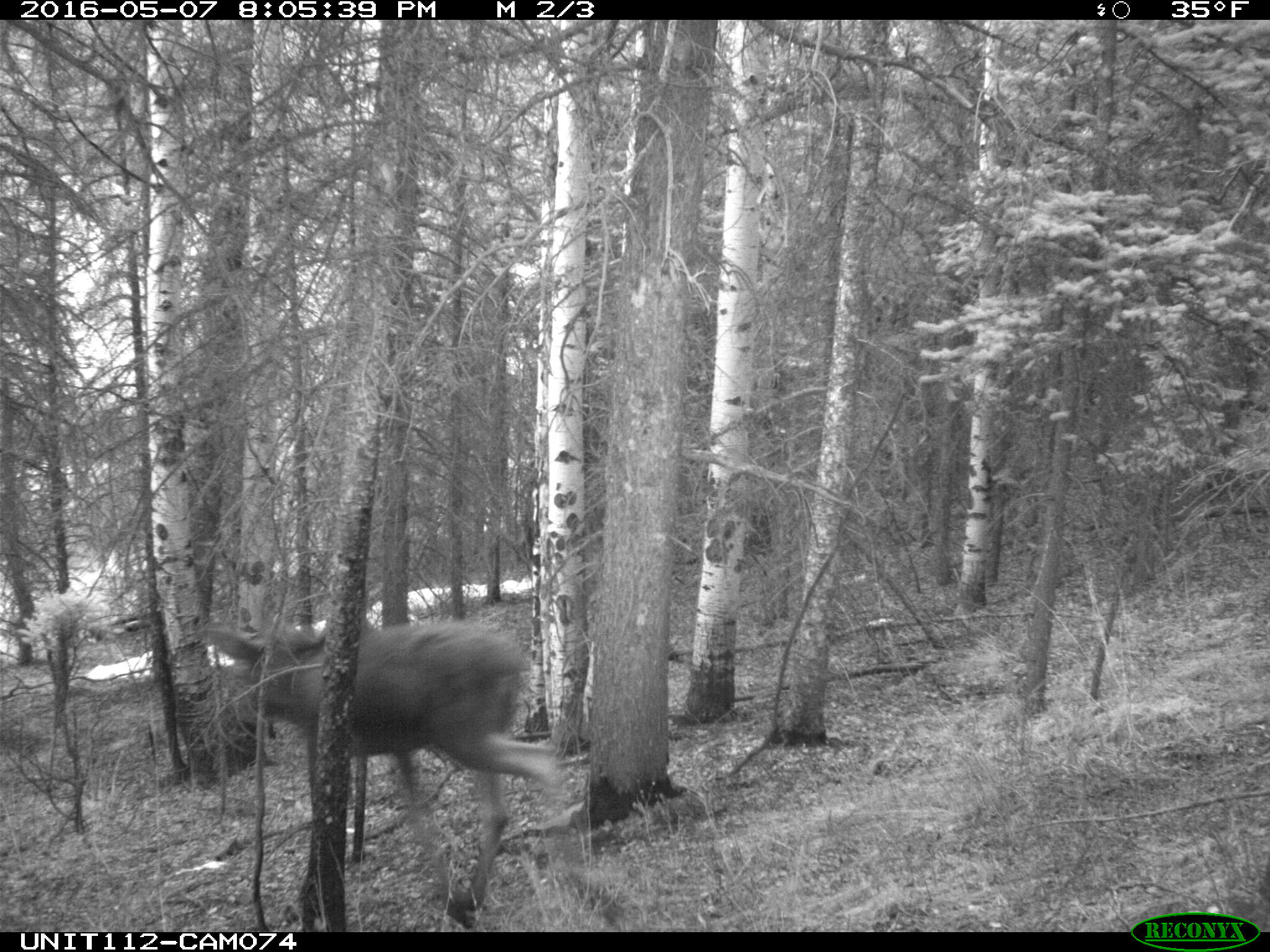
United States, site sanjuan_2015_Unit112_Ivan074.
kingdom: Animalia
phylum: Chordata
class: Mammalia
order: Artiodactyla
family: Cervidae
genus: Alces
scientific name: Alces alces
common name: moose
Alces alces (moose).